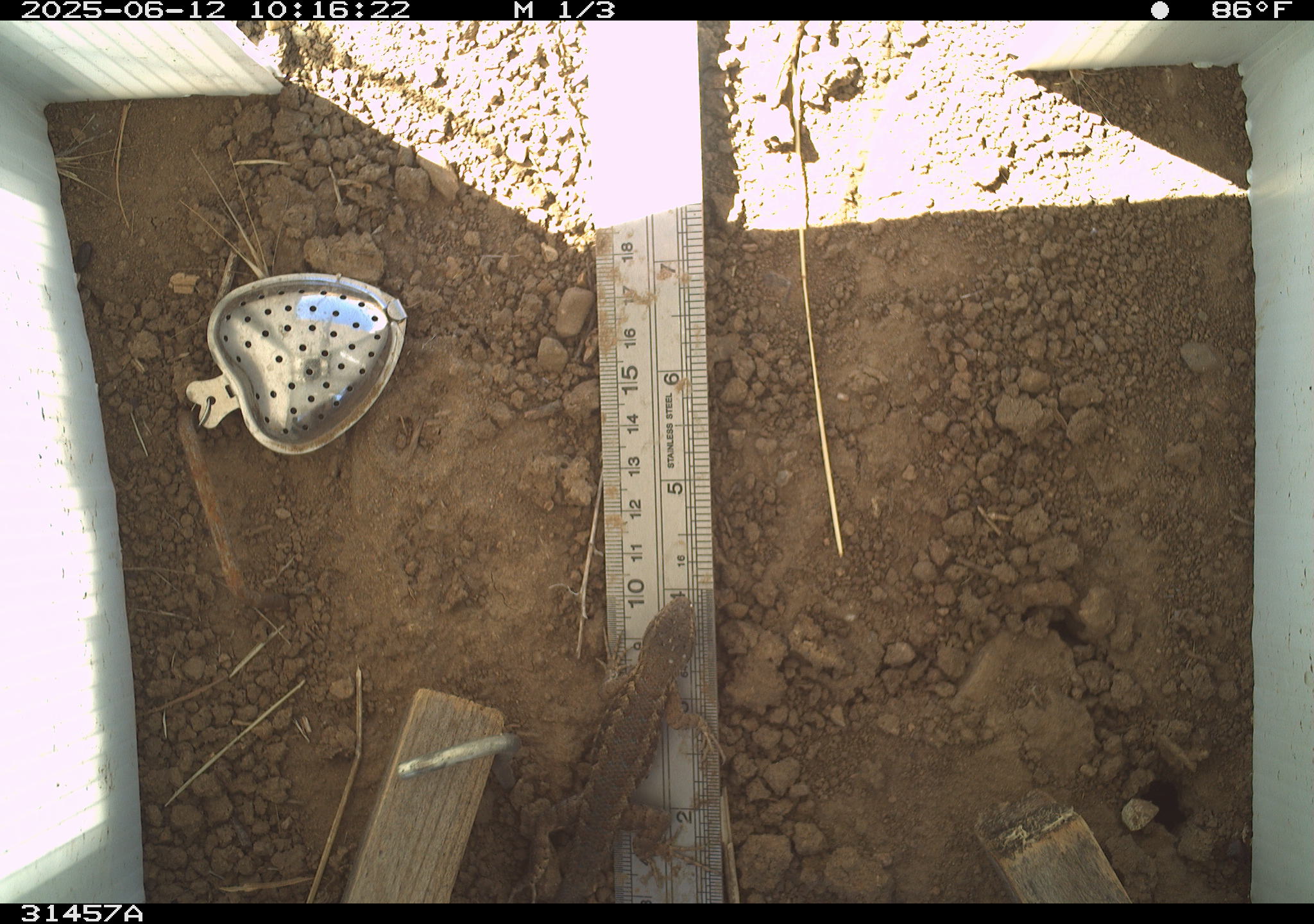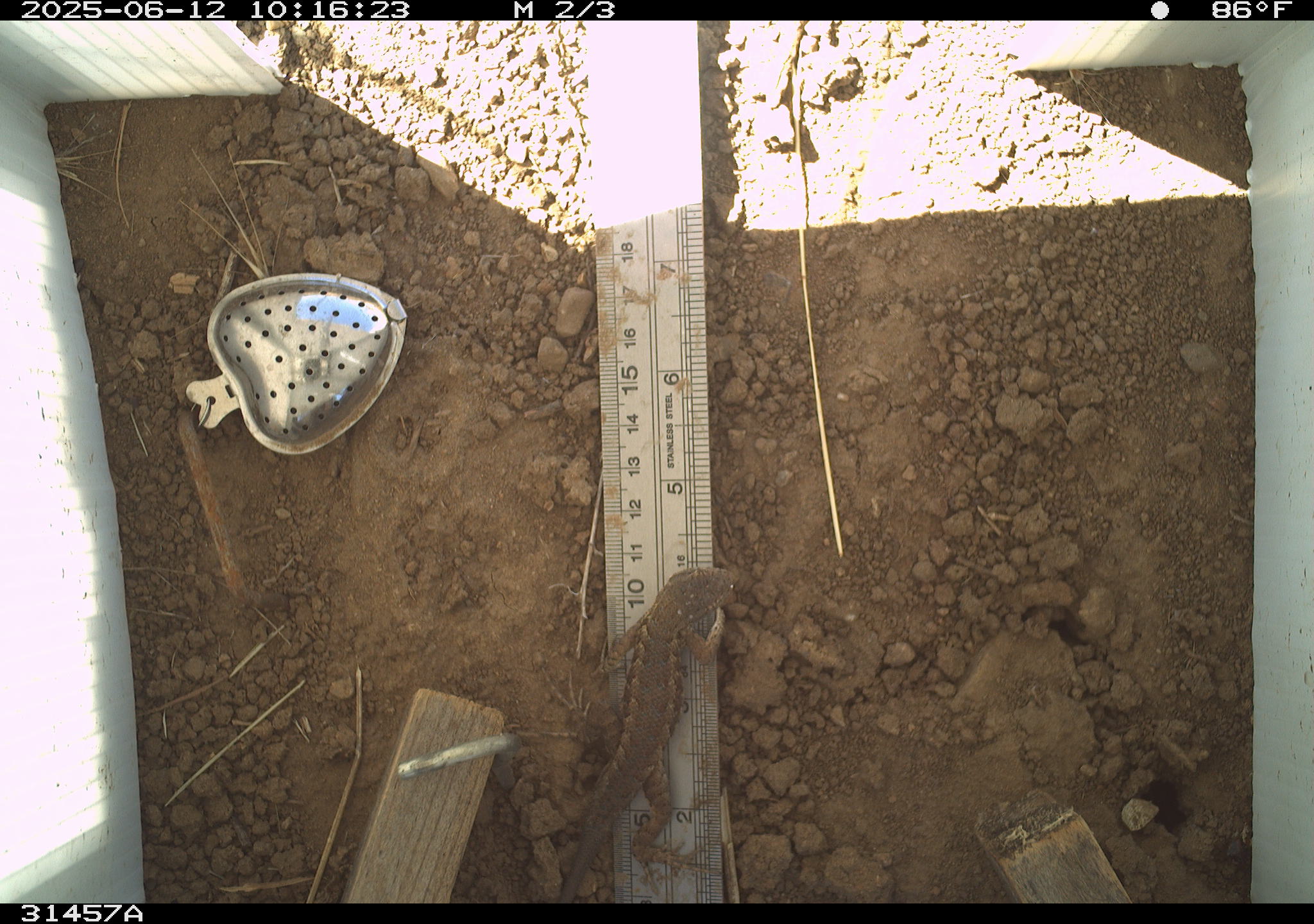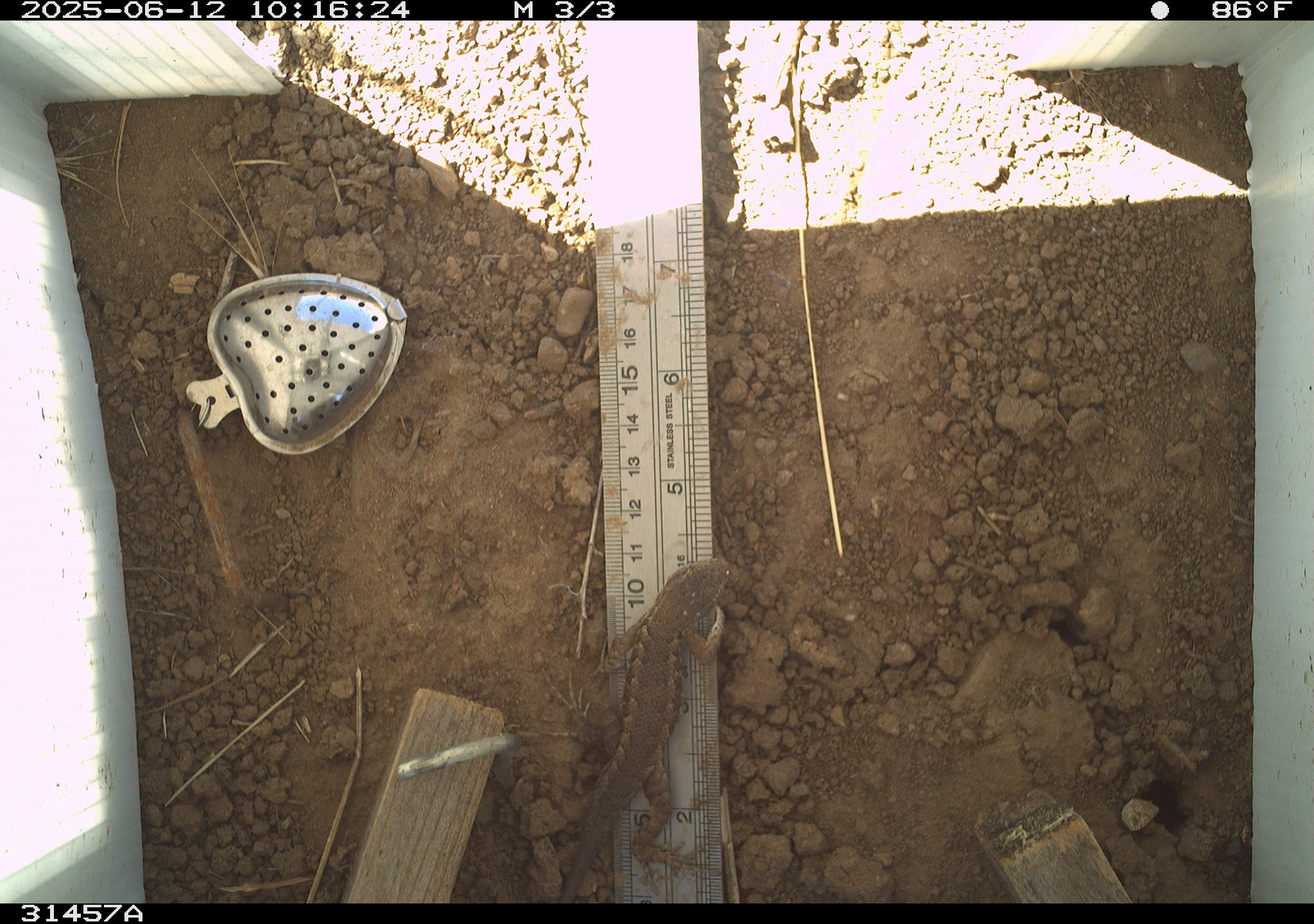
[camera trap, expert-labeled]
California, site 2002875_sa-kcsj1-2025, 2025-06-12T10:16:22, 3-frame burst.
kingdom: Animalia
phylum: Chordata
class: Reptilia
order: Squamata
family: Phrynosomatidae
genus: Sceloporus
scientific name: Sceloporus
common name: spiny lizards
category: sceloporus species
Sceloporus species (spiny lizards) (Sceloporus).